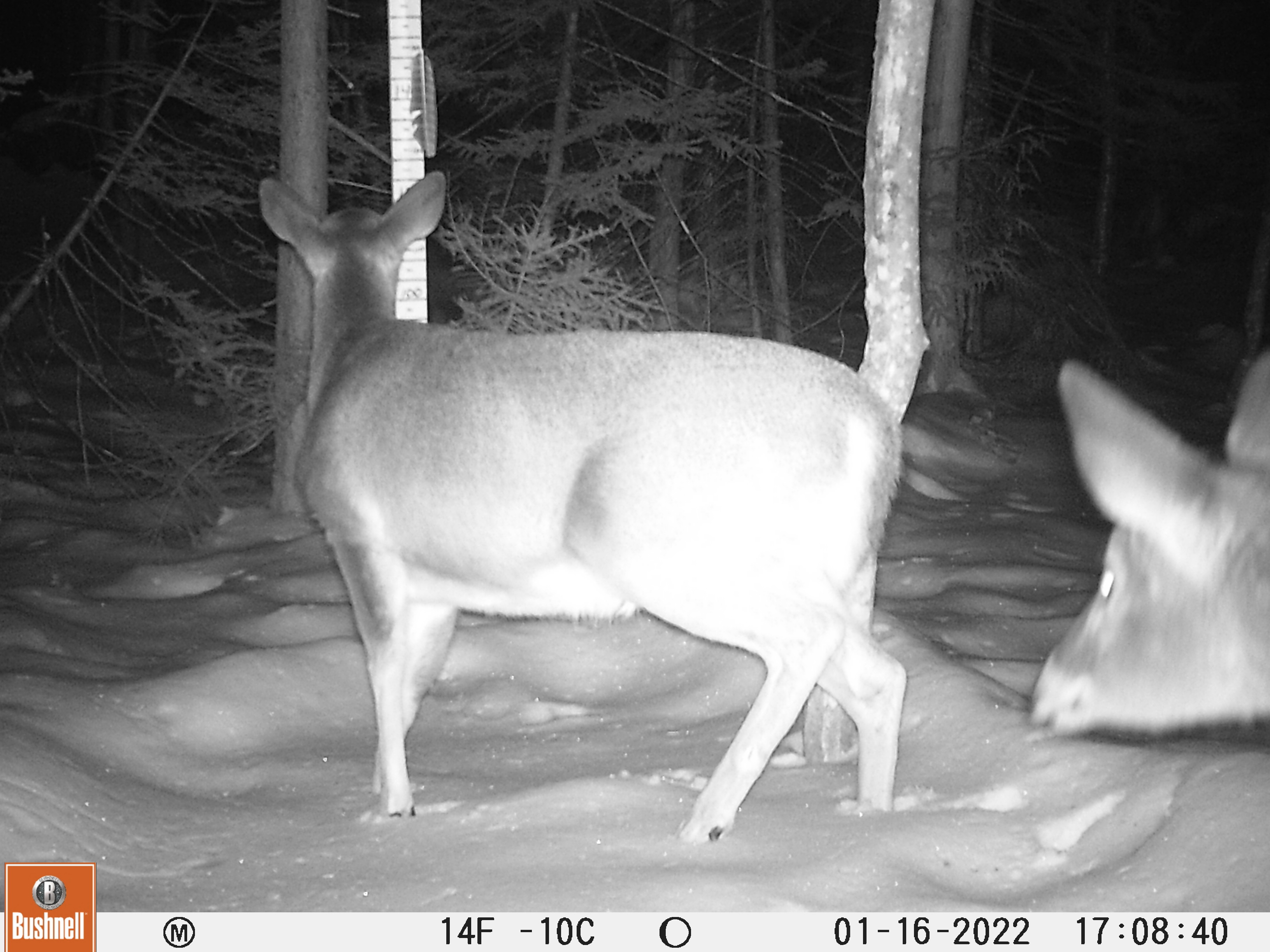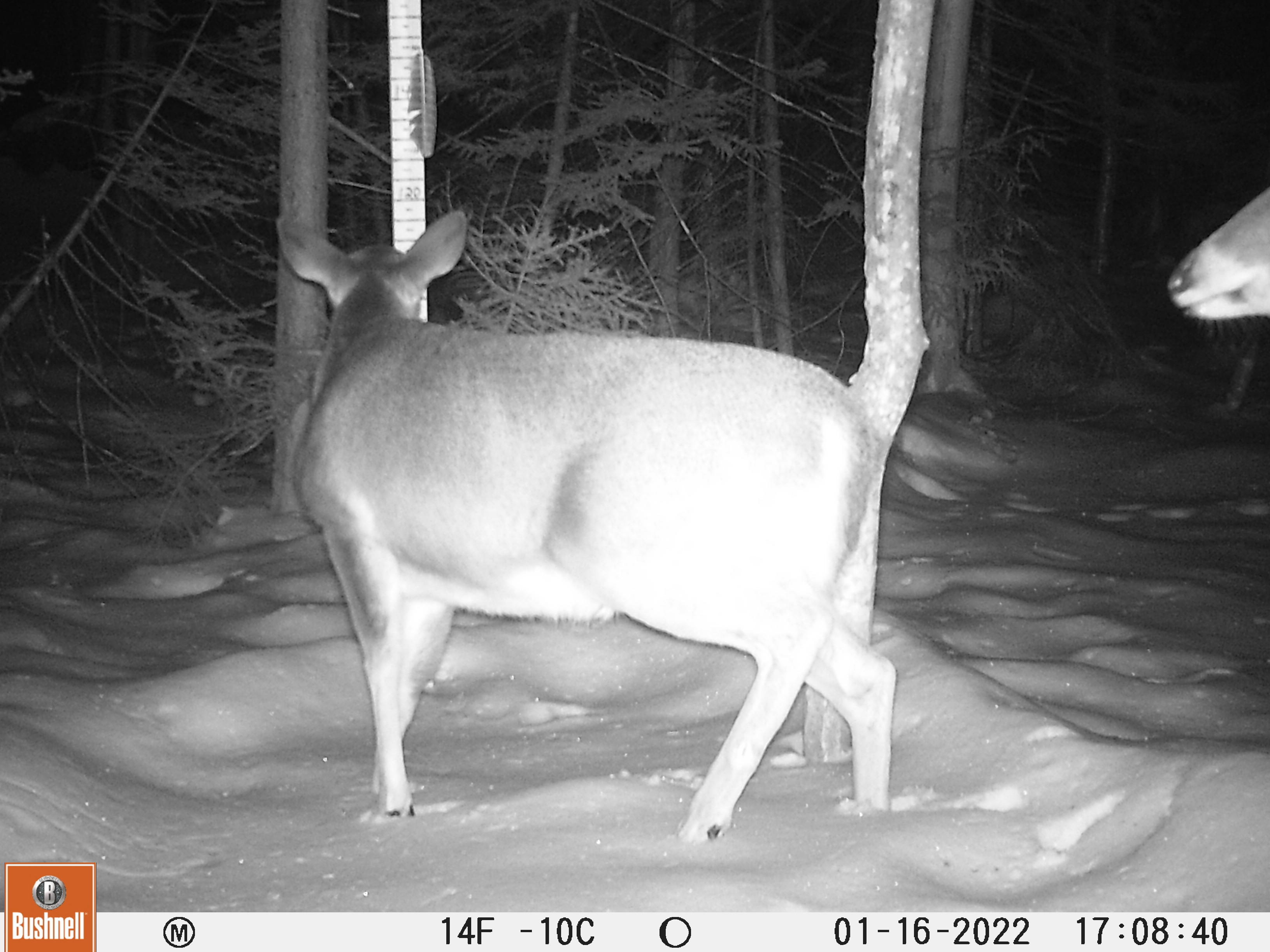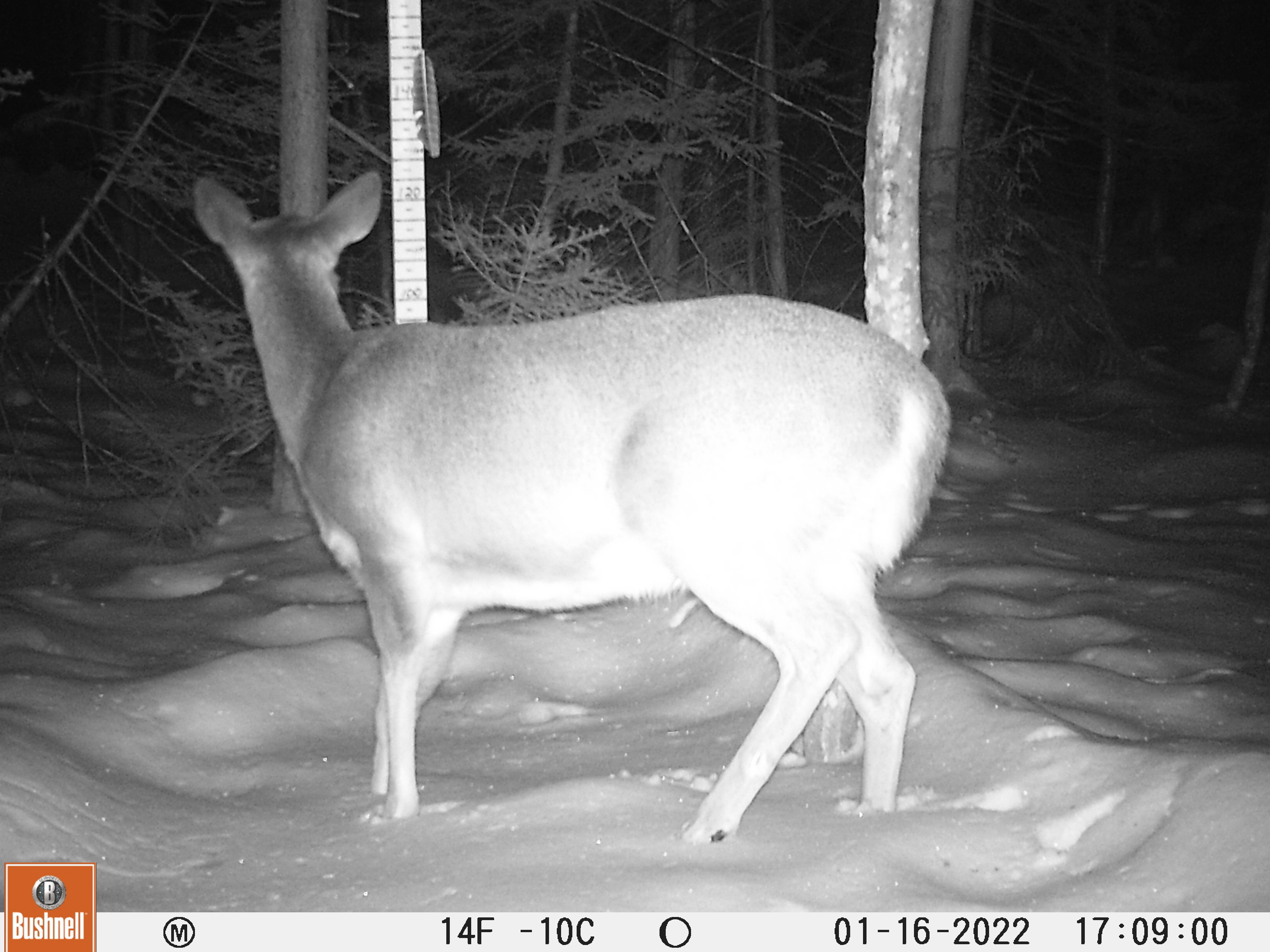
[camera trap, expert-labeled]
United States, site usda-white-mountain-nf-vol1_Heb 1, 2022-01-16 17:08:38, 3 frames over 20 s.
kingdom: Animalia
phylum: Chordata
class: Mammalia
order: Artiodactyla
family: Cervidae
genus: Odocoileus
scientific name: Odocoileus virginianus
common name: white-tailed deer